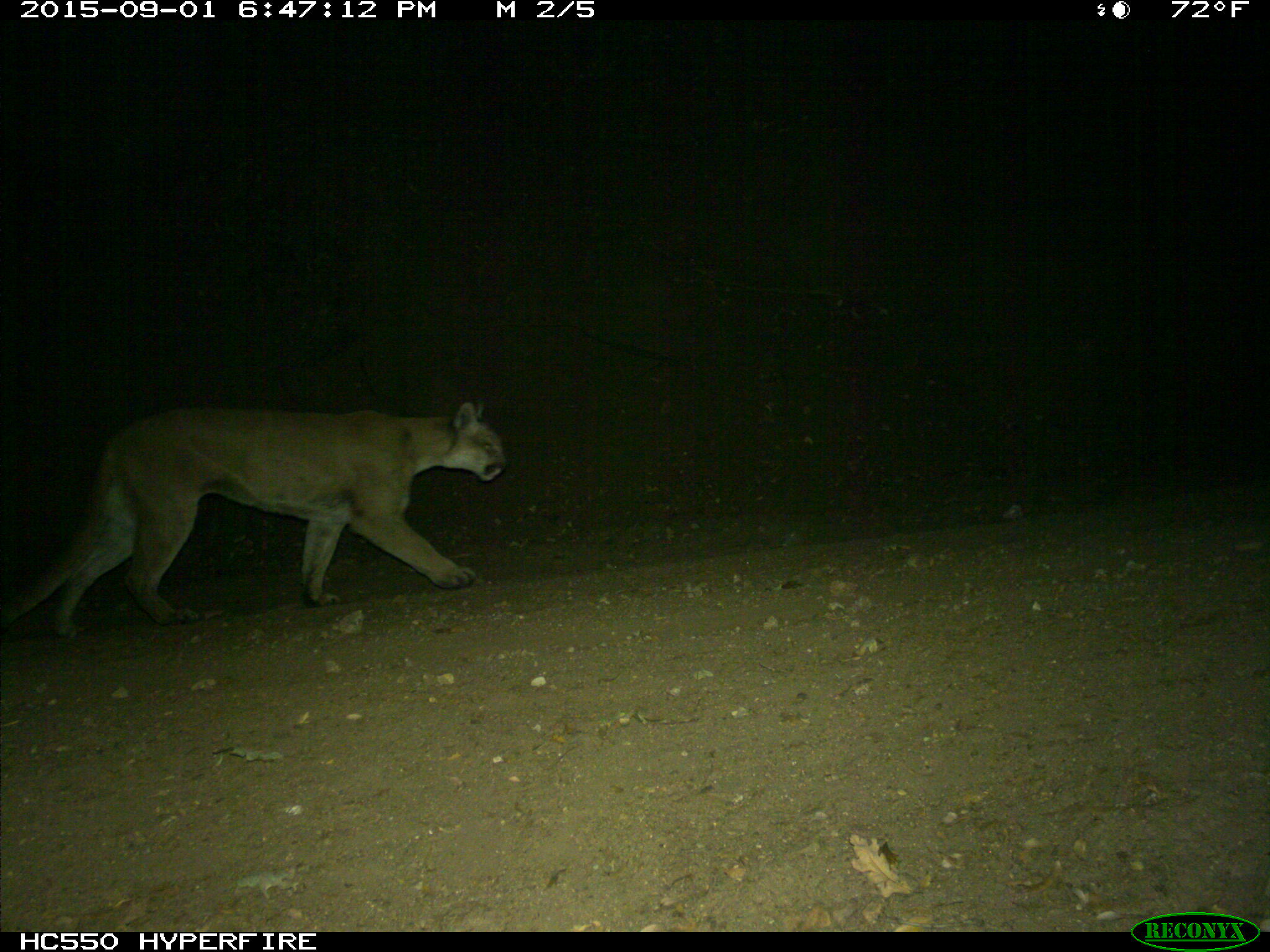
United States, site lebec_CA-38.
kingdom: Animalia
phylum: Chordata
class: Mammalia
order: Carnivora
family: Felidae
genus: Puma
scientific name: Puma concolor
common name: mountain lion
Puma concolor (mountain lion).